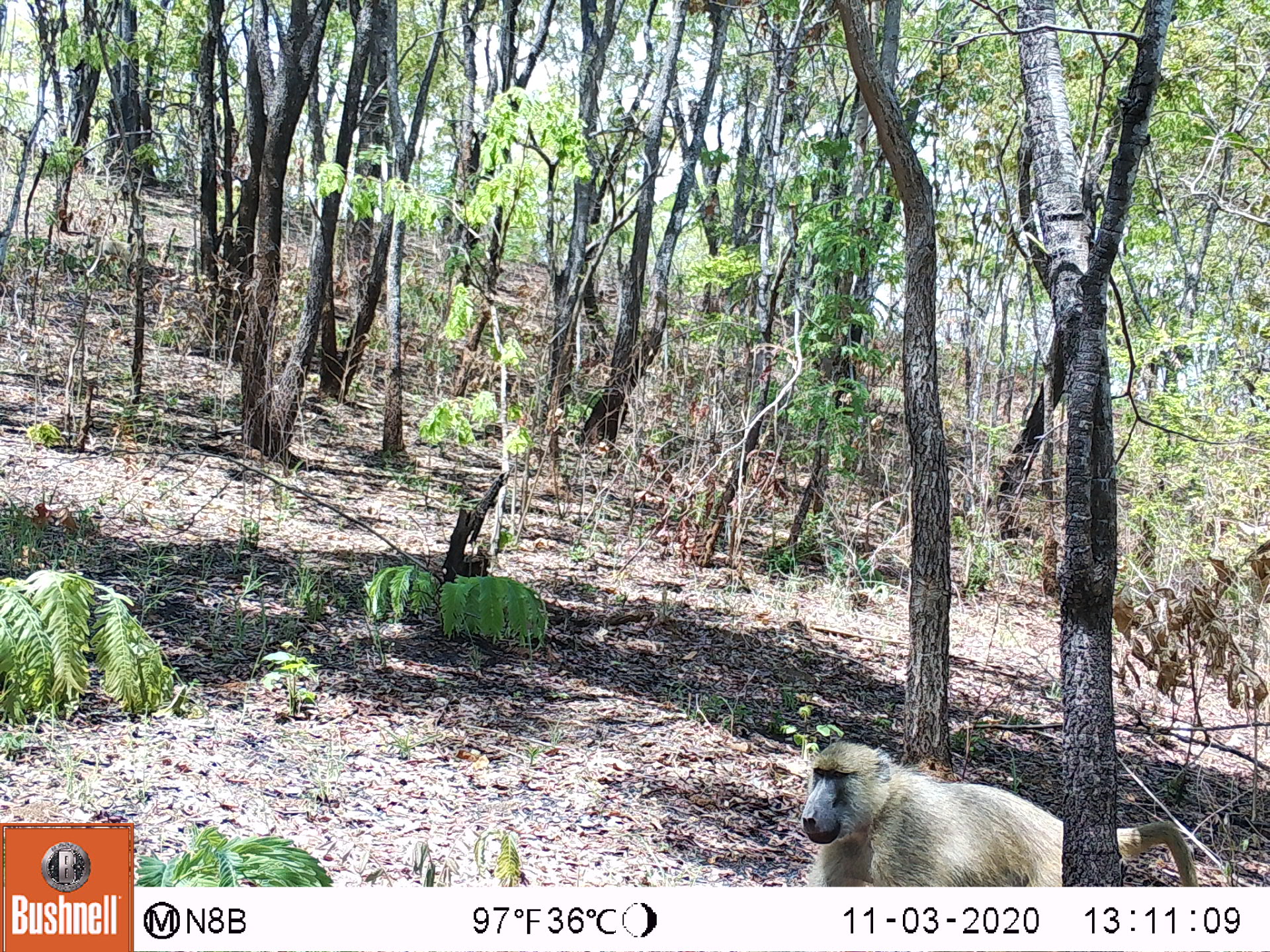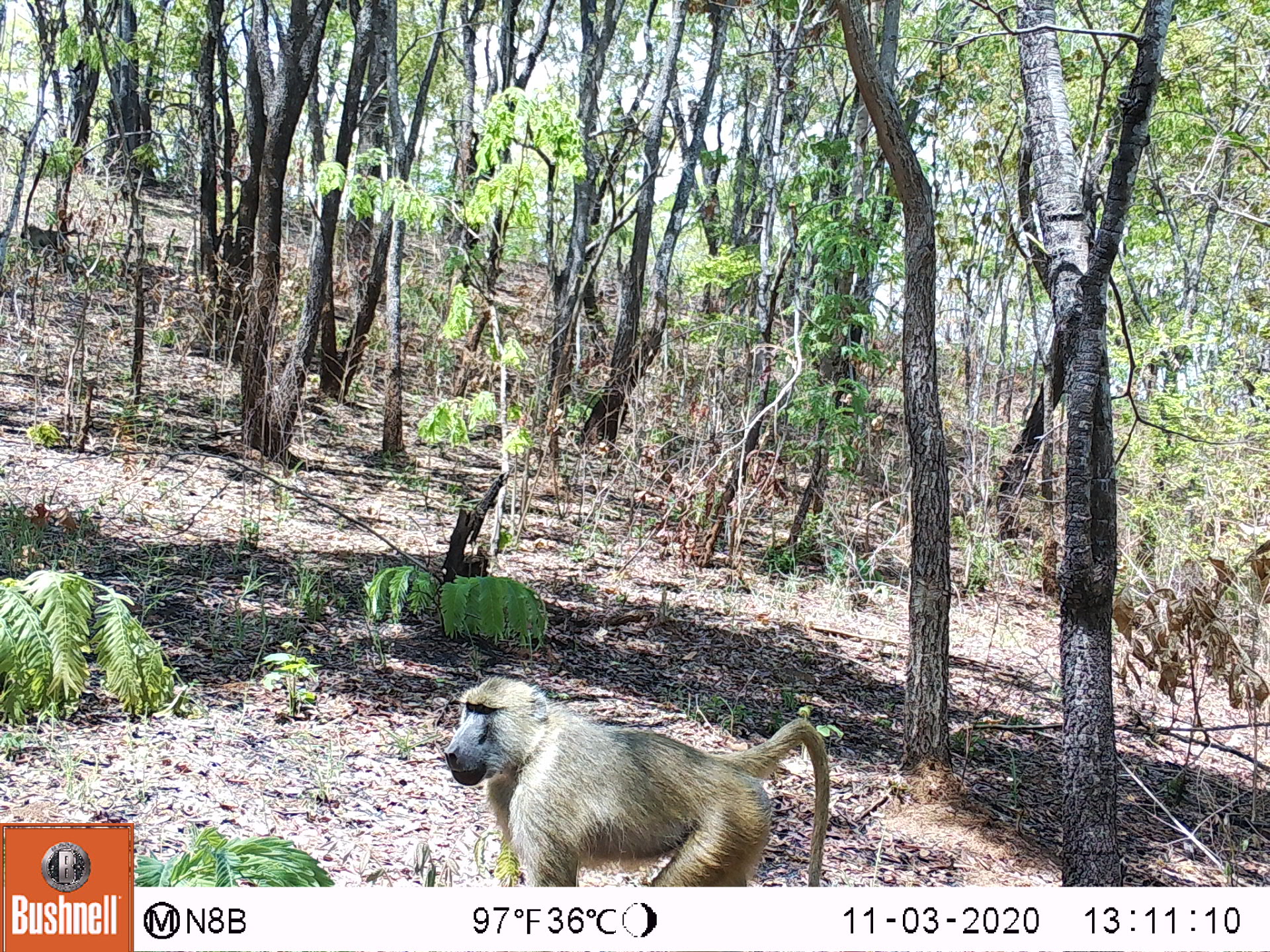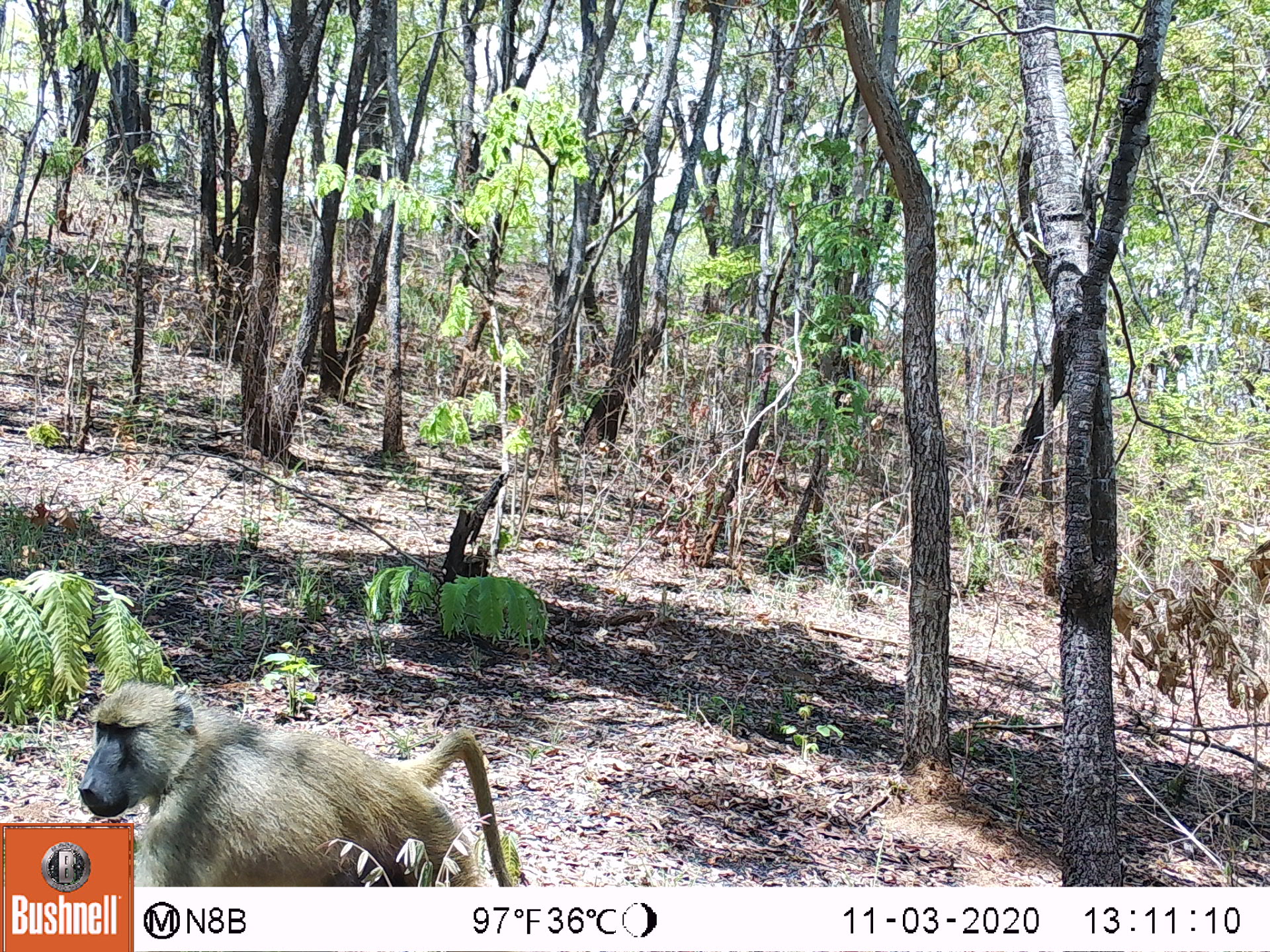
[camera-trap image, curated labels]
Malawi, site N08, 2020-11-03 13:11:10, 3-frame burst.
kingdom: Animalia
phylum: Chordata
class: Mammalia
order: Primates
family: Cercopithecidae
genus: Papio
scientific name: Papio cynocephalus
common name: yellow baboon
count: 1